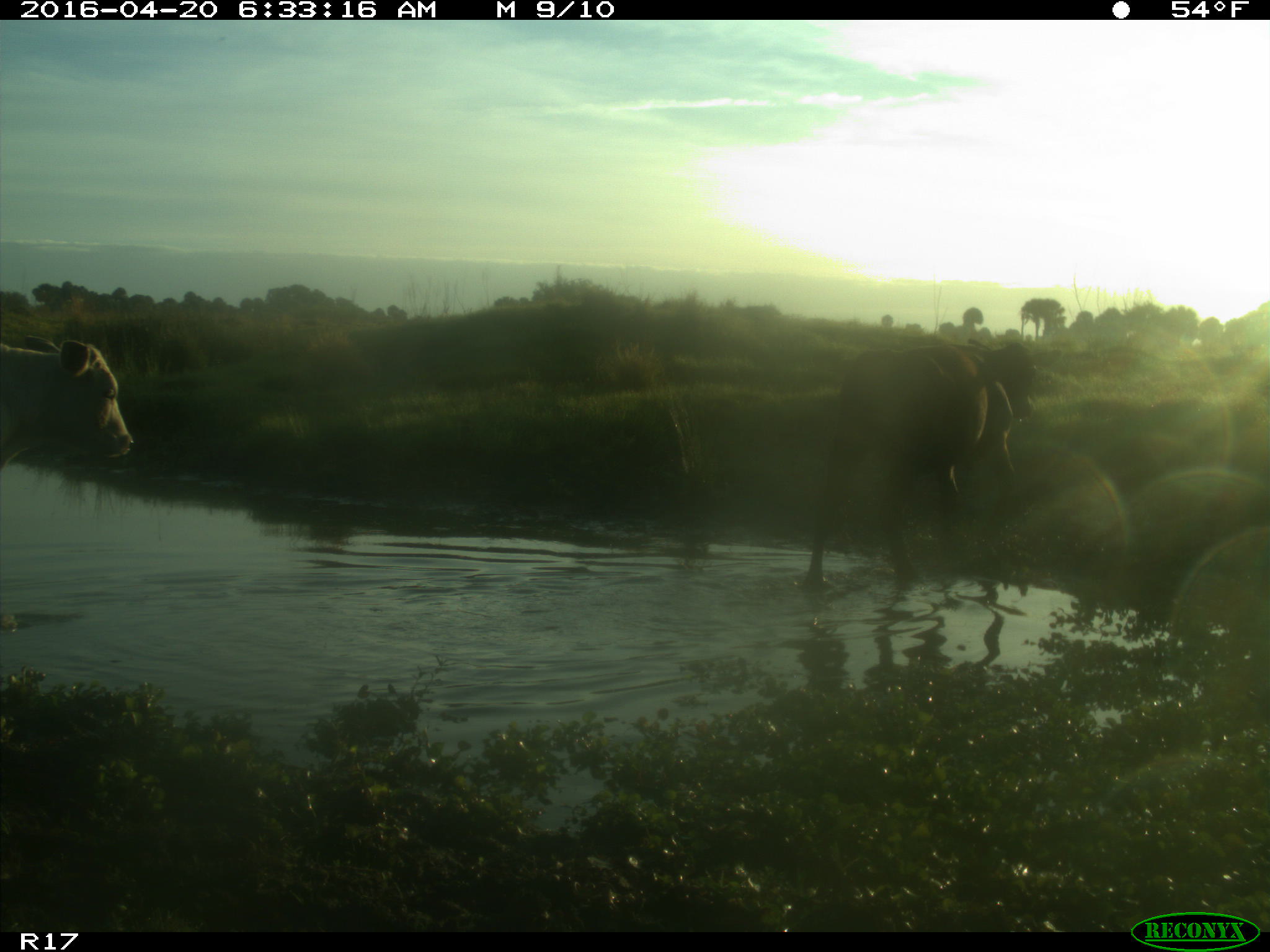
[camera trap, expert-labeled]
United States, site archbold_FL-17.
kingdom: Animalia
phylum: Chordata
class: Mammalia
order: Artiodactyla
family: Bovidae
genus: Bos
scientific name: Bos taurus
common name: domestic cow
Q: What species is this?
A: Bos taurus (domestic cow).